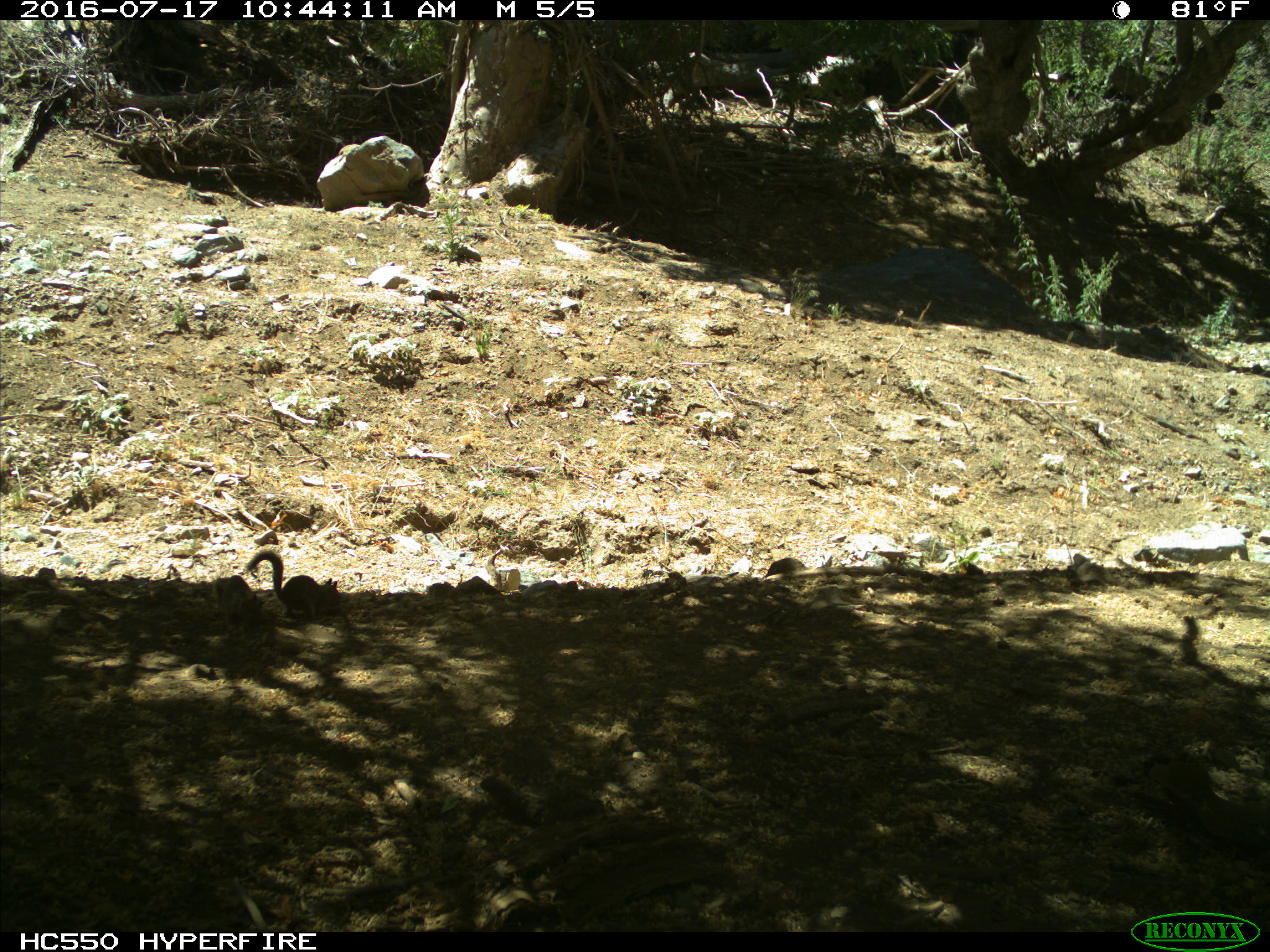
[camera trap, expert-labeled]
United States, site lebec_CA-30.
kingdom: Animalia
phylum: Chordata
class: Mammalia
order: Rodentia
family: Sciuridae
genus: Otospermophilus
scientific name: Otospermophilus beecheyi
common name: california ground squirrel